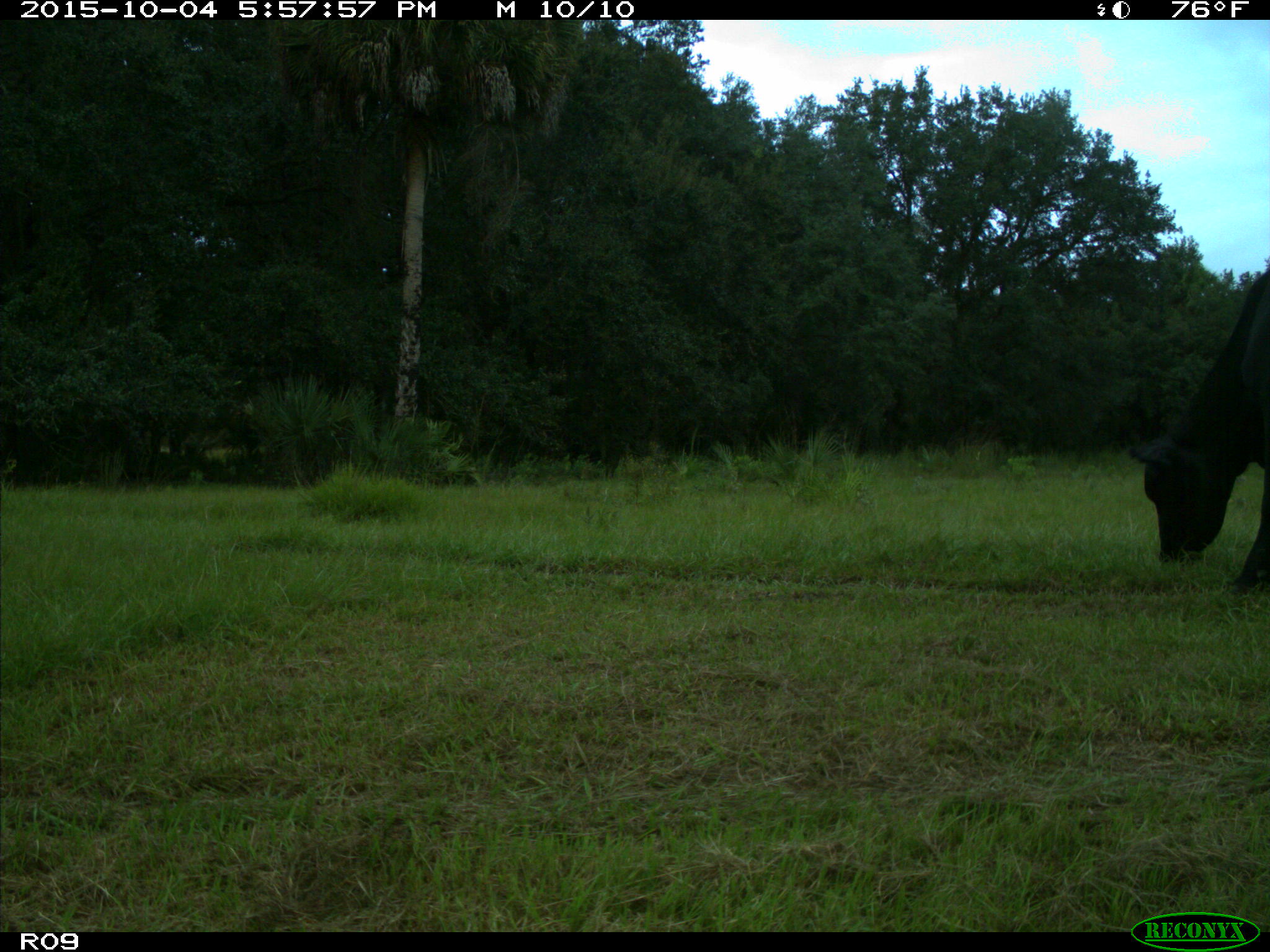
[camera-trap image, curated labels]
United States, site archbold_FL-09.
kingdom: Animalia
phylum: Chordata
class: Mammalia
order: Artiodactyla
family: Bovidae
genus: Bos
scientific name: Bos taurus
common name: domestic cow